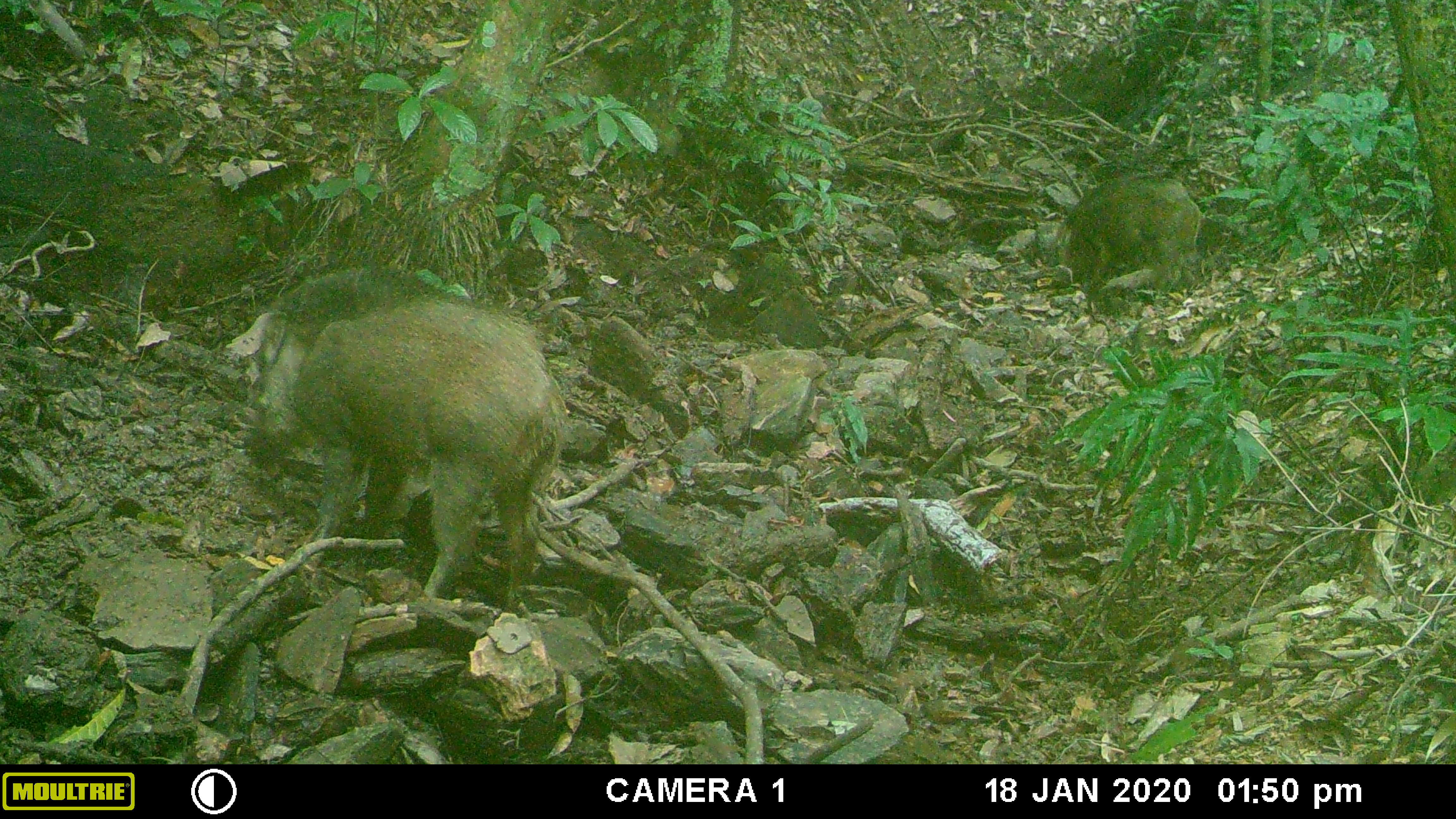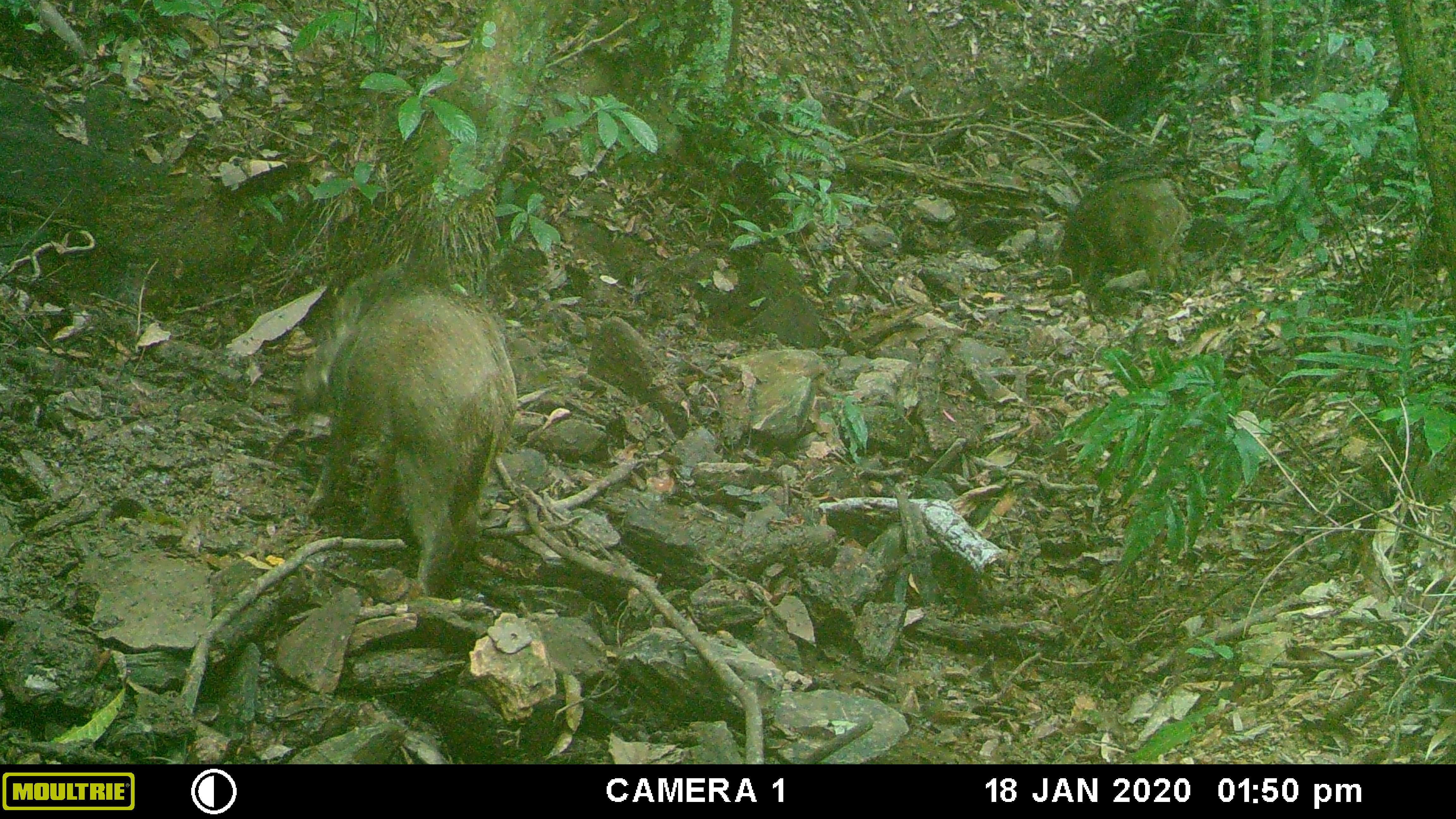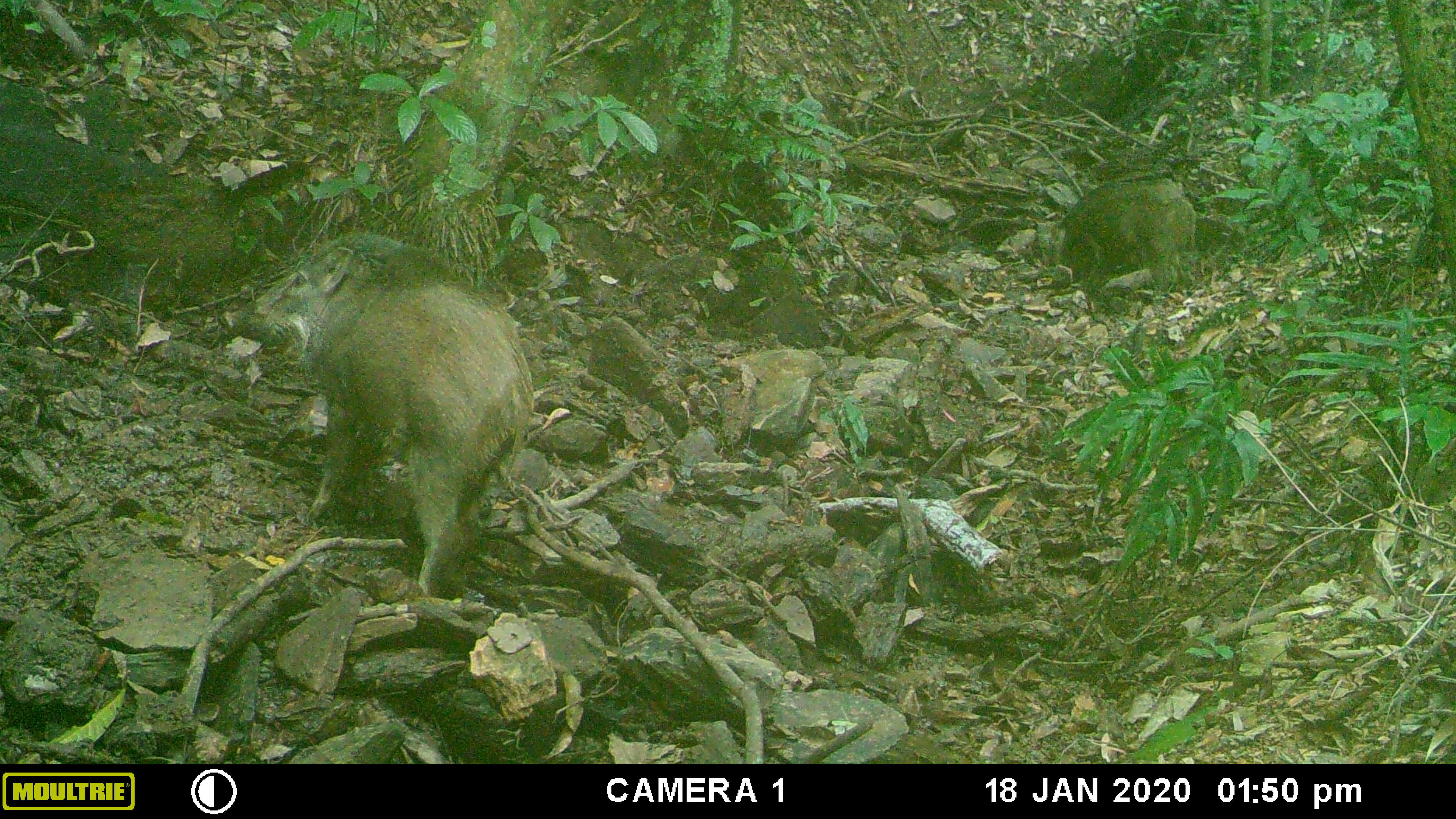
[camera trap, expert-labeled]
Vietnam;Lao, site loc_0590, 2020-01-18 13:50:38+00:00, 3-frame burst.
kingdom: Animalia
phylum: Chordata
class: Mammalia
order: Artiodactyla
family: Suidae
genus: Sus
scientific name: Sus scrofa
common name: eurasian wild pig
Eurasian wild pig (Sus scrofa). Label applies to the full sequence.